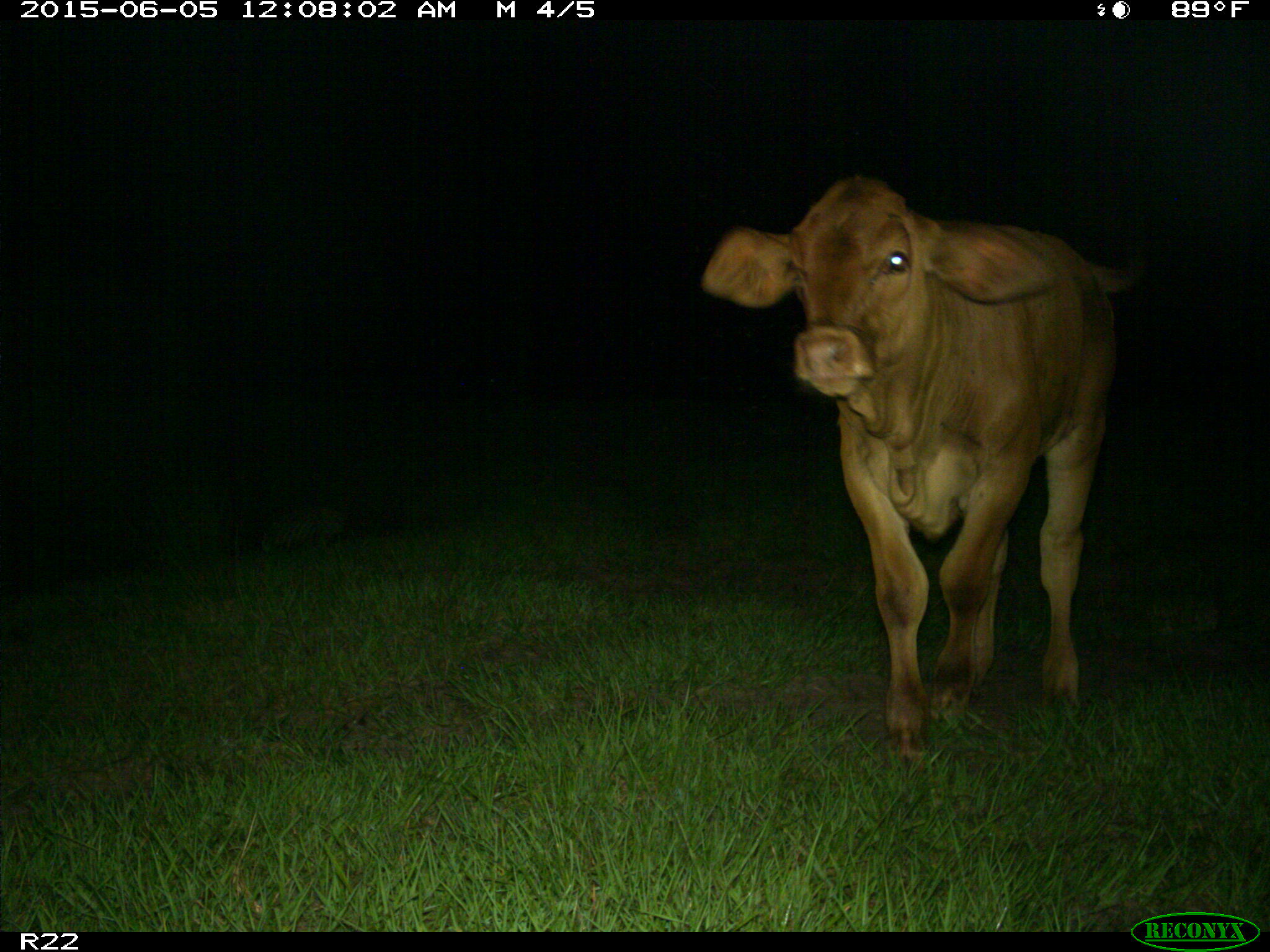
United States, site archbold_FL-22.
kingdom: Animalia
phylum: Chordata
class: Mammalia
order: Artiodactyla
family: Bovidae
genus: Bos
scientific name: Bos taurus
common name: domestic cow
Bos taurus (domestic cow).